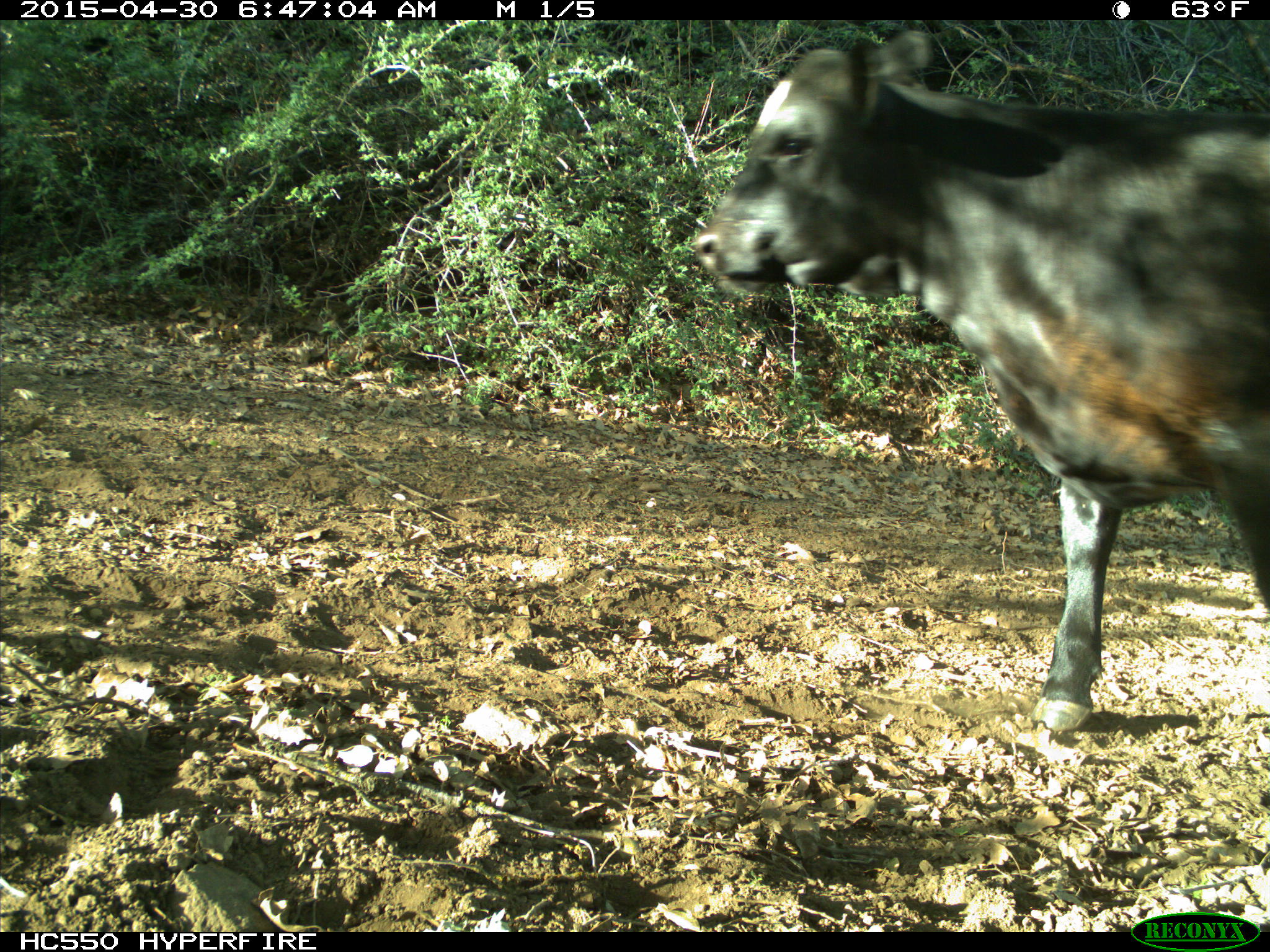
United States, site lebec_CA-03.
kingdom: Animalia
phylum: Chordata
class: Mammalia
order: Artiodactyla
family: Bovidae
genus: Bos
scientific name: Bos taurus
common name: domestic cow